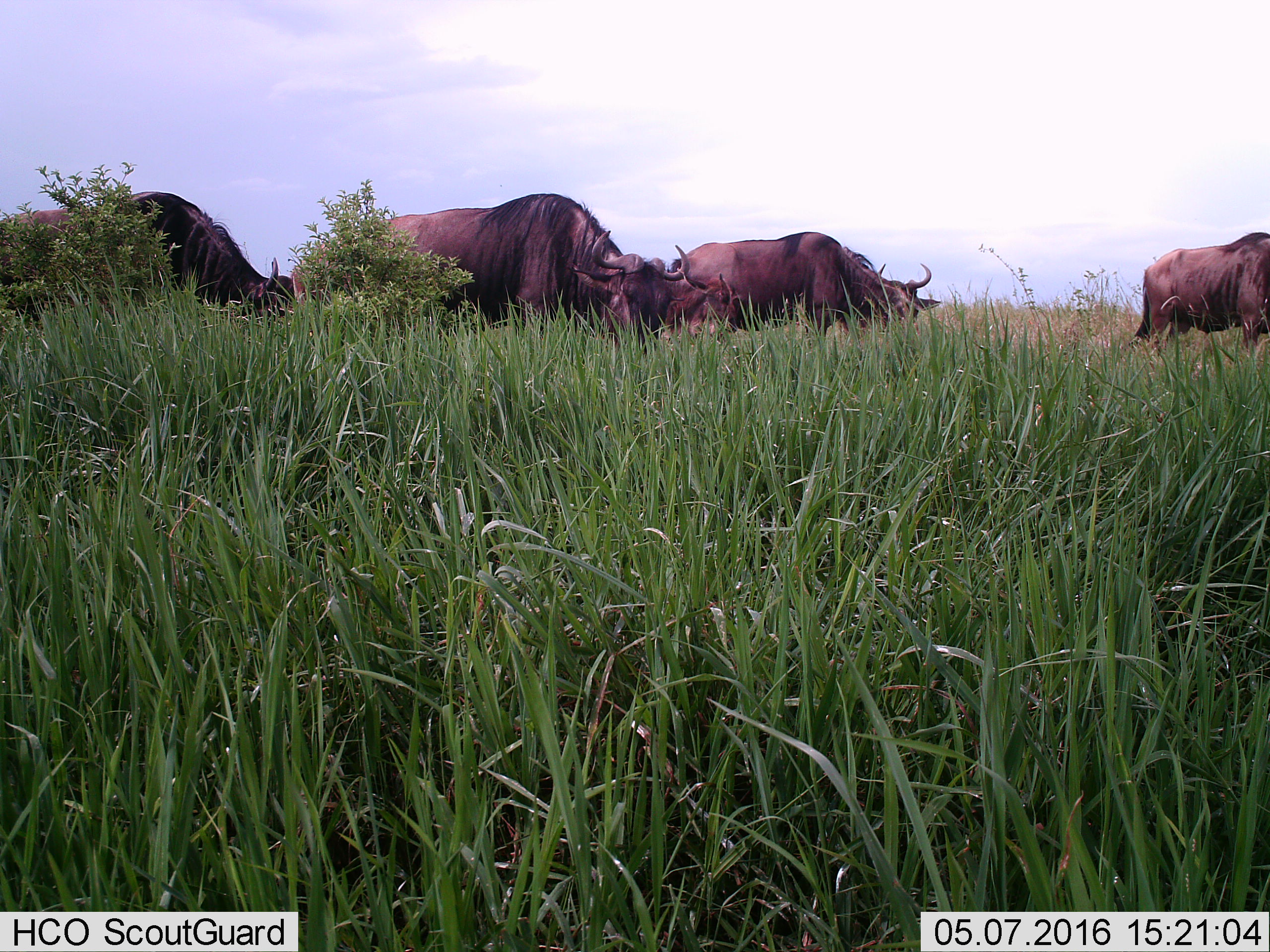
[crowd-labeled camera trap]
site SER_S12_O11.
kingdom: Animalia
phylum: Chordata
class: Mammalia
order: Artiodactyla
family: Bovidae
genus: Connochaetes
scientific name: Connochaetes taurinus taurinus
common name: blue wildebeest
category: wildebeestblue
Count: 6.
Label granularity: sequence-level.